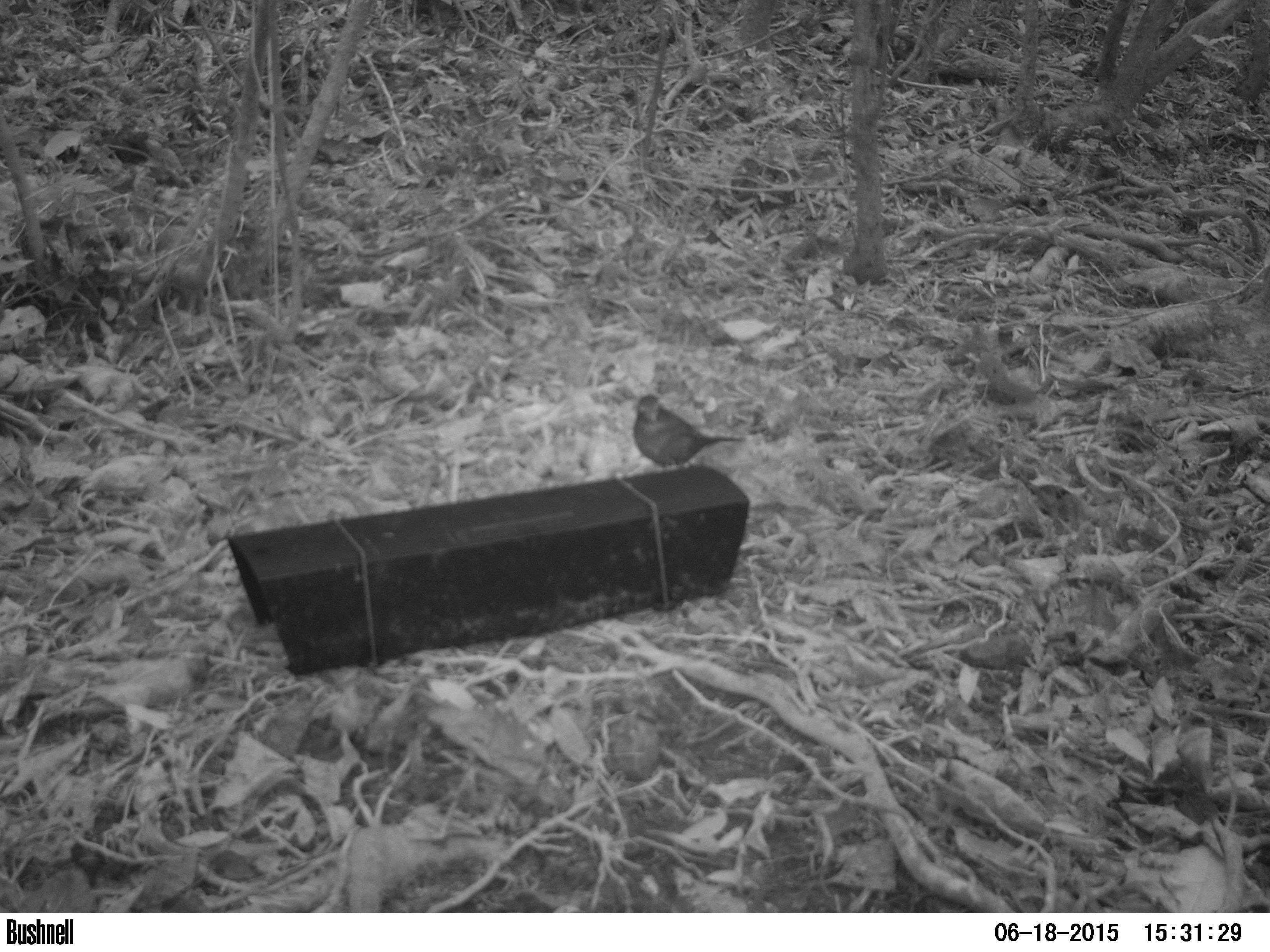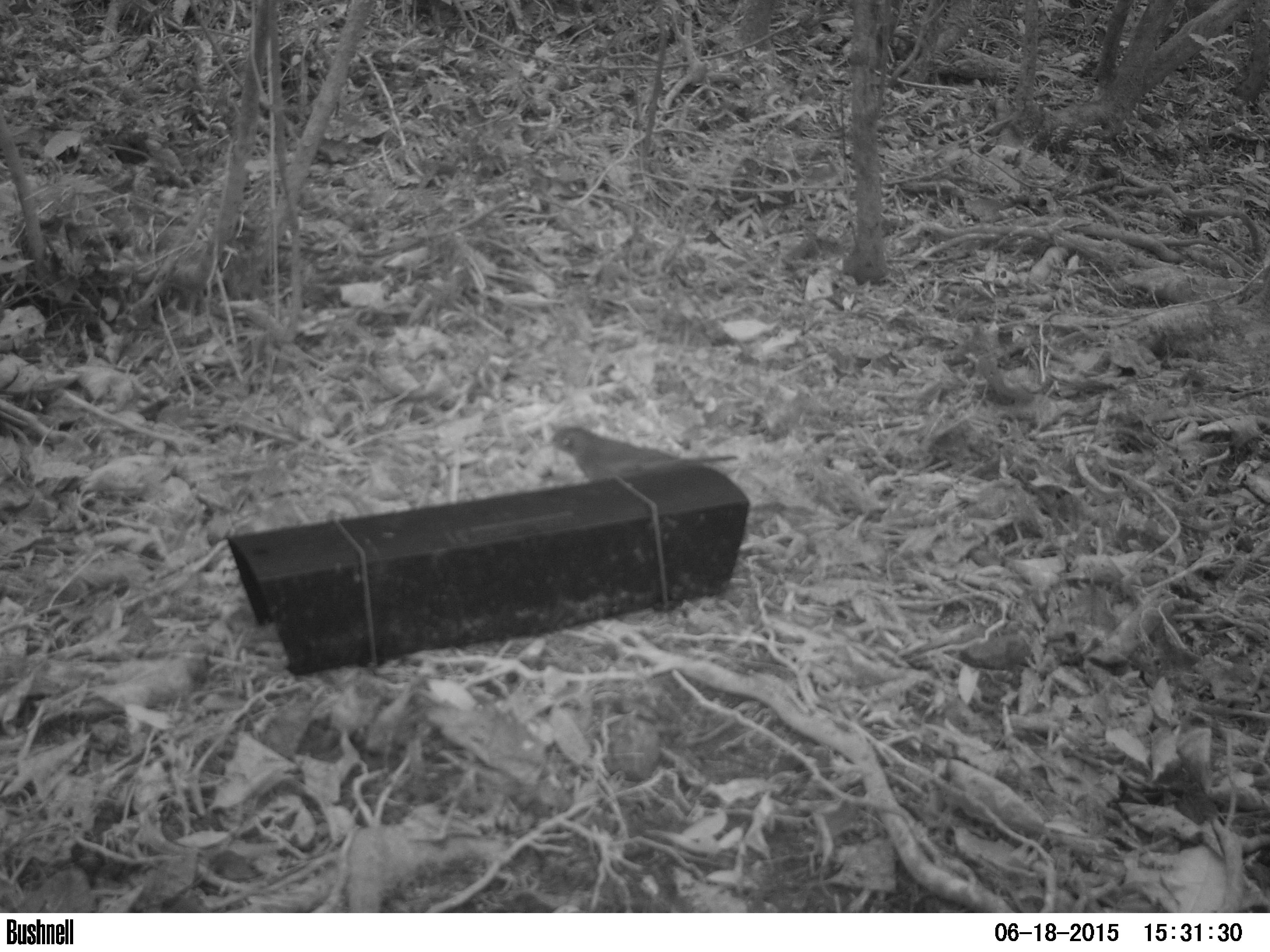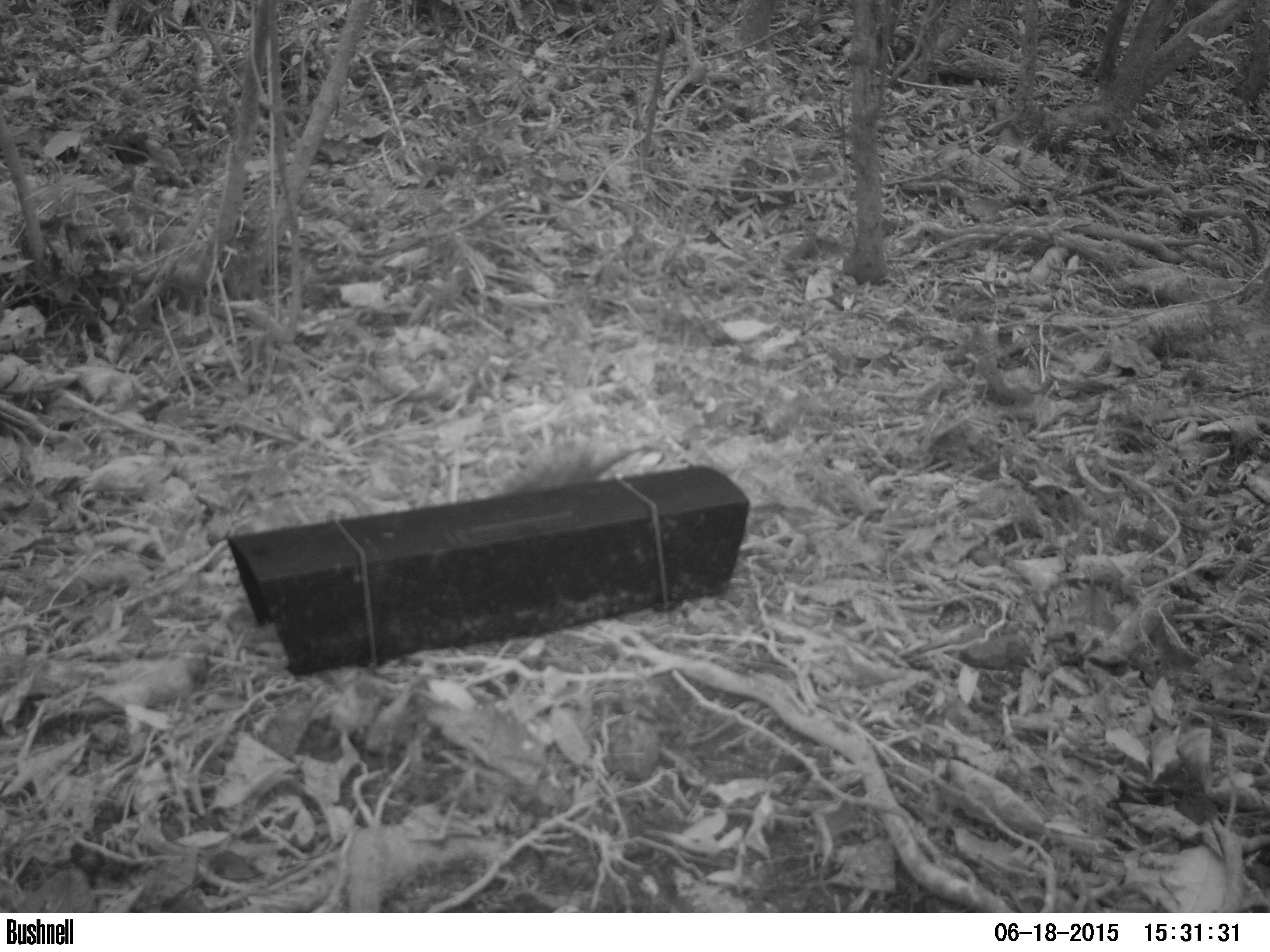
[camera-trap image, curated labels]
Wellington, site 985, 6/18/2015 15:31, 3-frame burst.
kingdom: Animalia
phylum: Chordata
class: Aves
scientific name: Aves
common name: bird